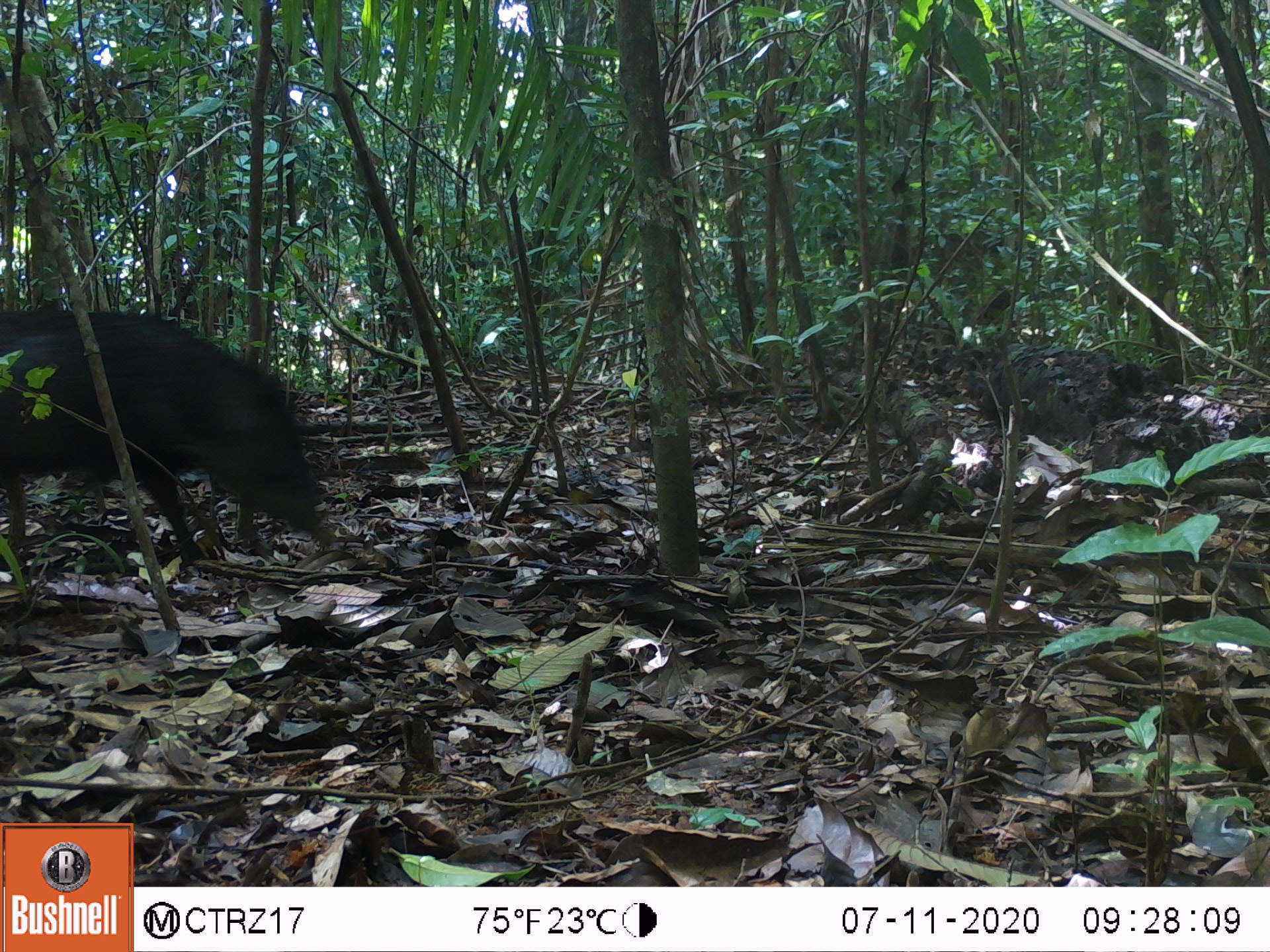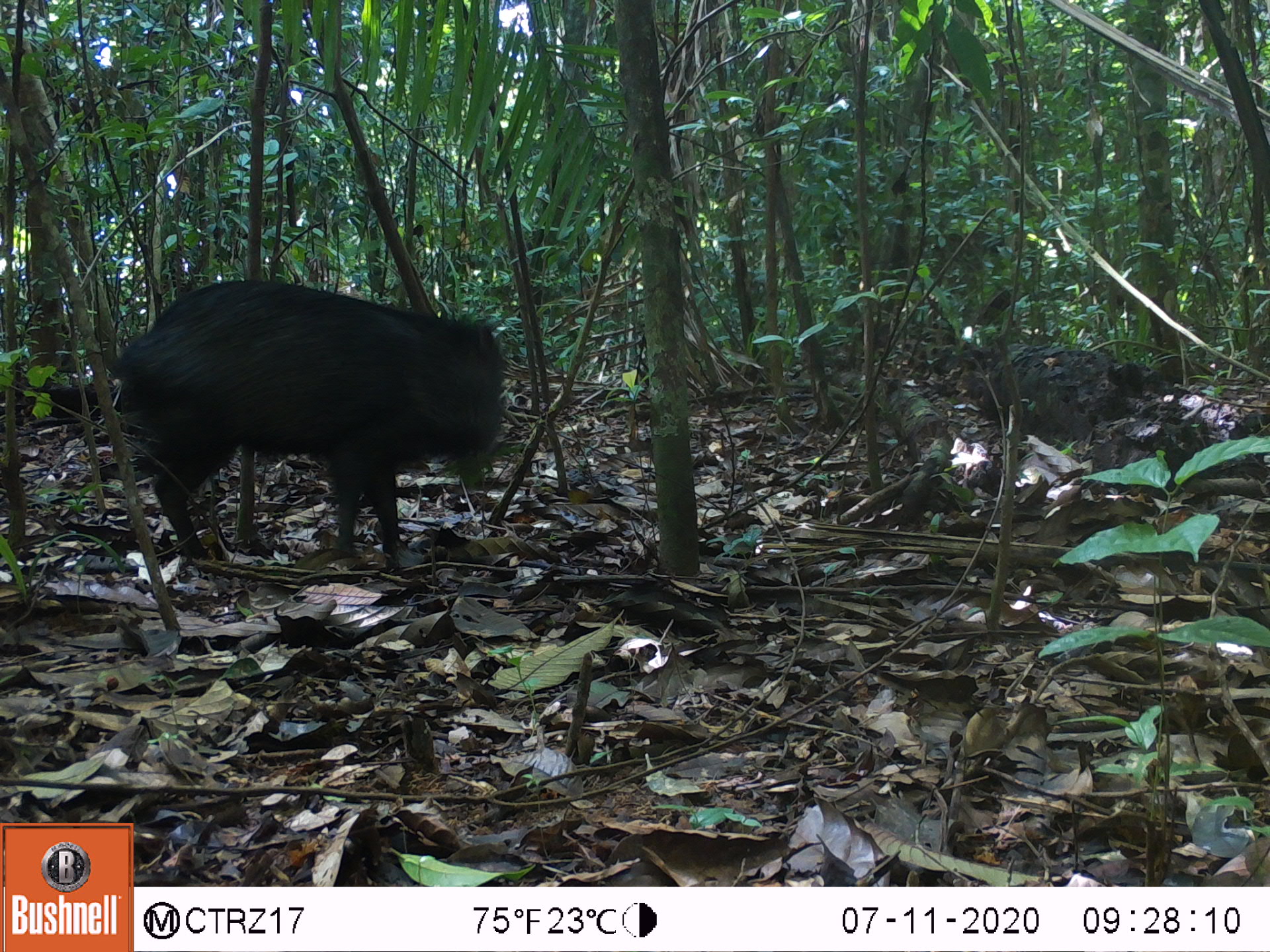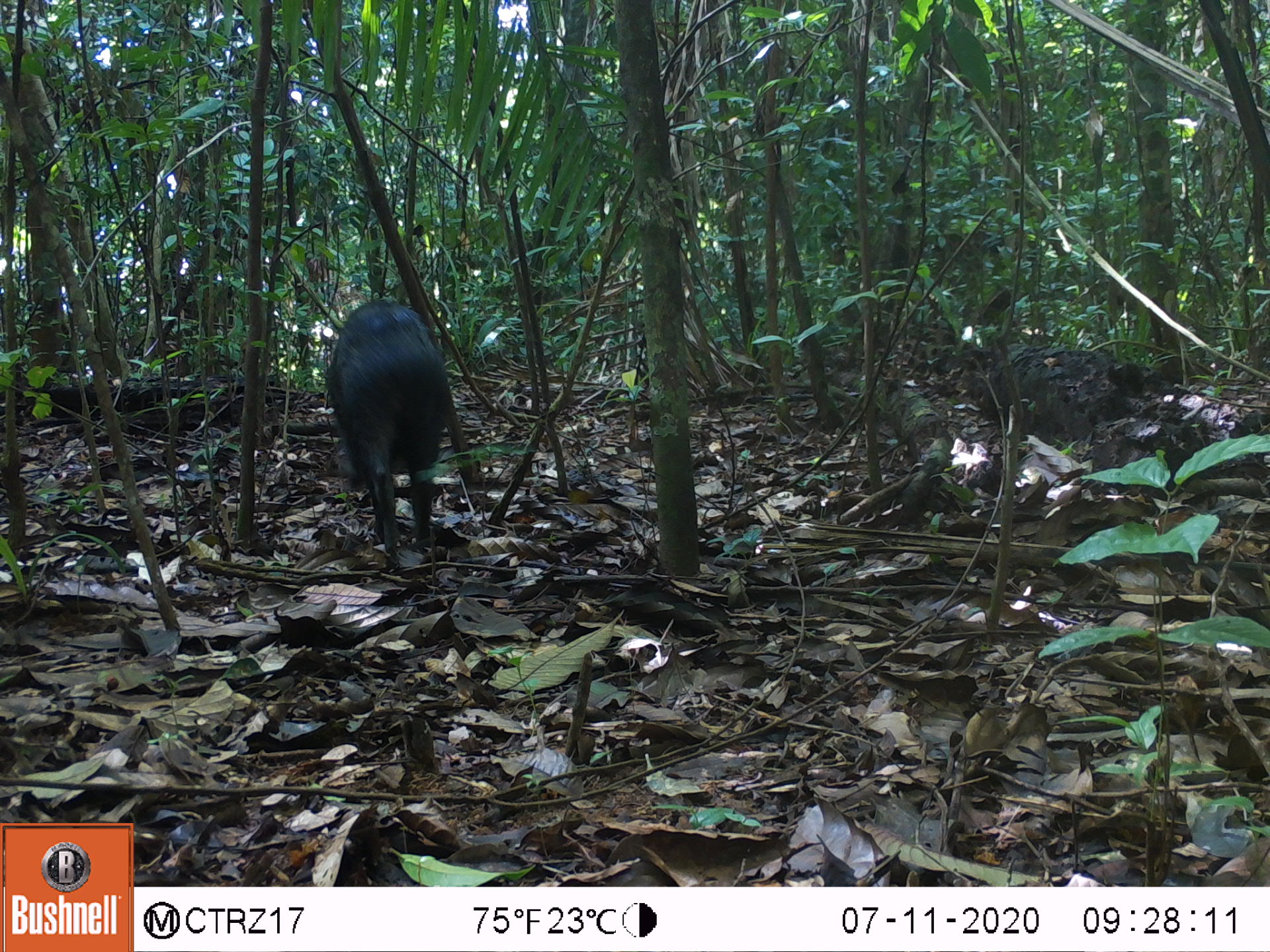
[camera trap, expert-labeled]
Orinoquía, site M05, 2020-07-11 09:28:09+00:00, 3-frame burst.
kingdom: Animalia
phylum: Chordata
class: Mammalia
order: Artiodactyla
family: Tayassuidae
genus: Pecari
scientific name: Pecari tajacu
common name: collared peccary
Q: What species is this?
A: Collared peccary (Pecari tajacu).